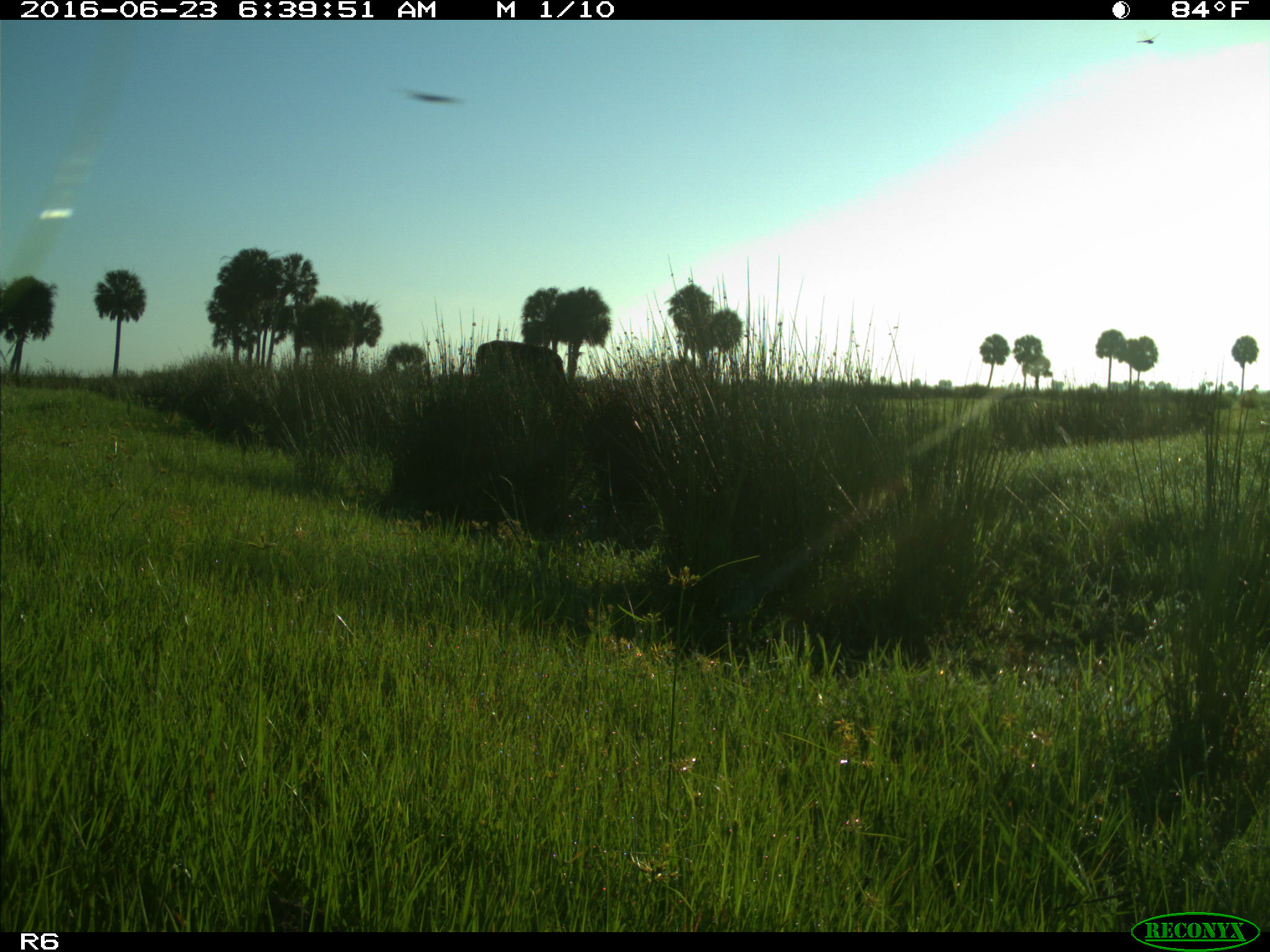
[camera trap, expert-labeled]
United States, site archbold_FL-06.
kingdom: Animalia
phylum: Chordata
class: Mammalia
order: Artiodactyla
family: Bovidae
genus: Bos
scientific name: Bos taurus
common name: domestic cow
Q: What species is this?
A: Bos taurus (domestic cow).